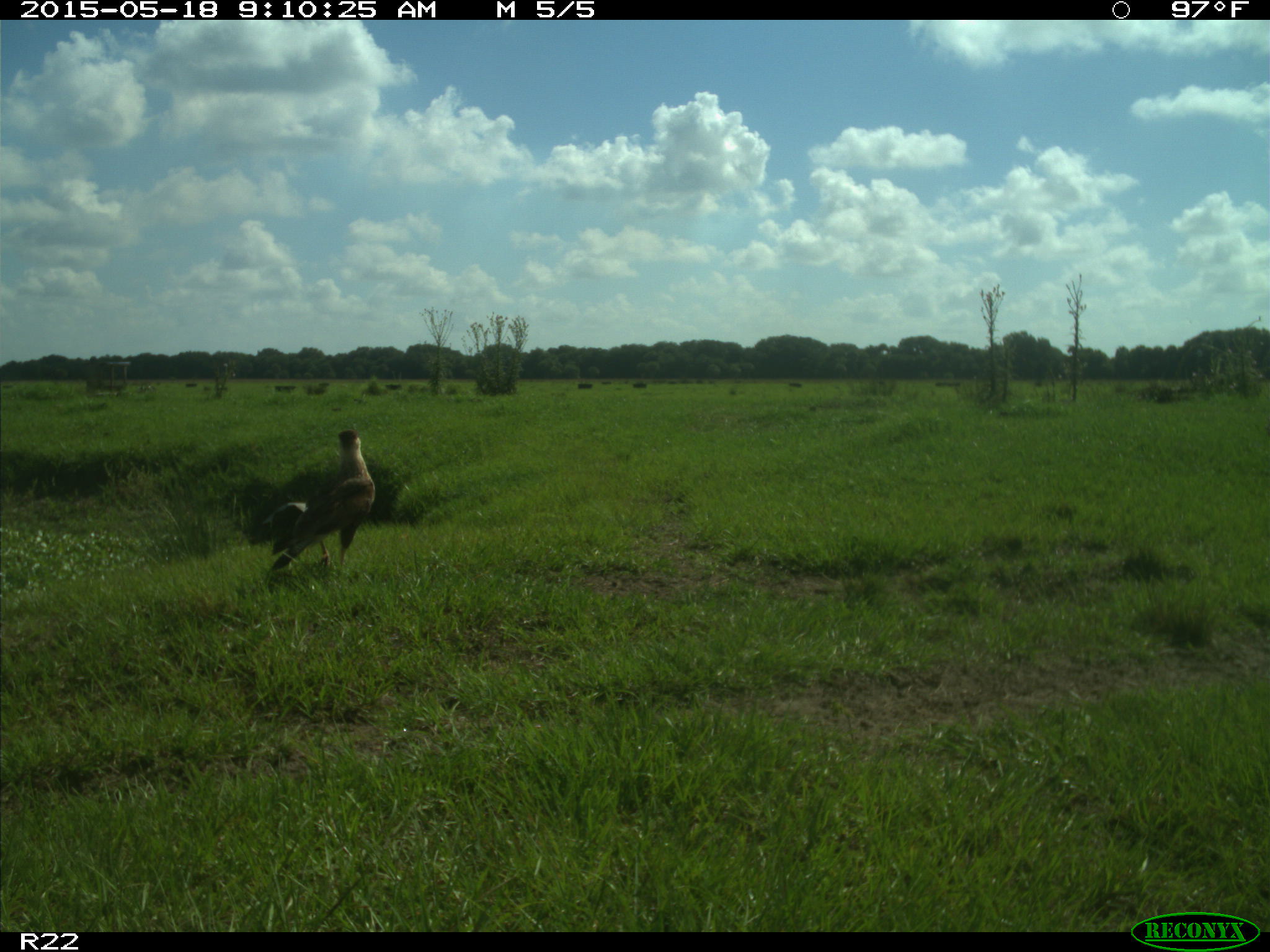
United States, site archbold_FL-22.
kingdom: Animalia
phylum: Chordata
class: Aves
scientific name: Aves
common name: birds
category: unidentified bird